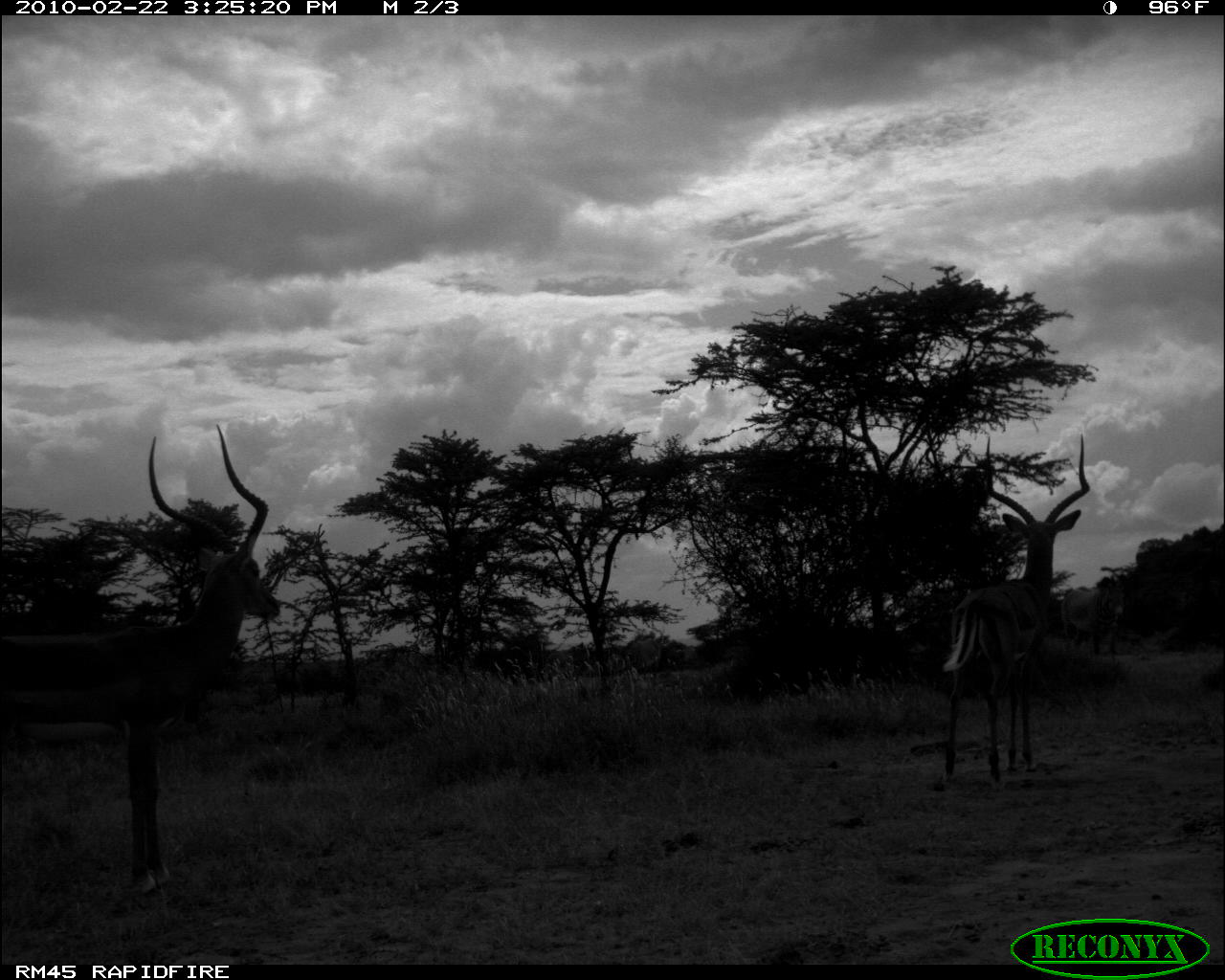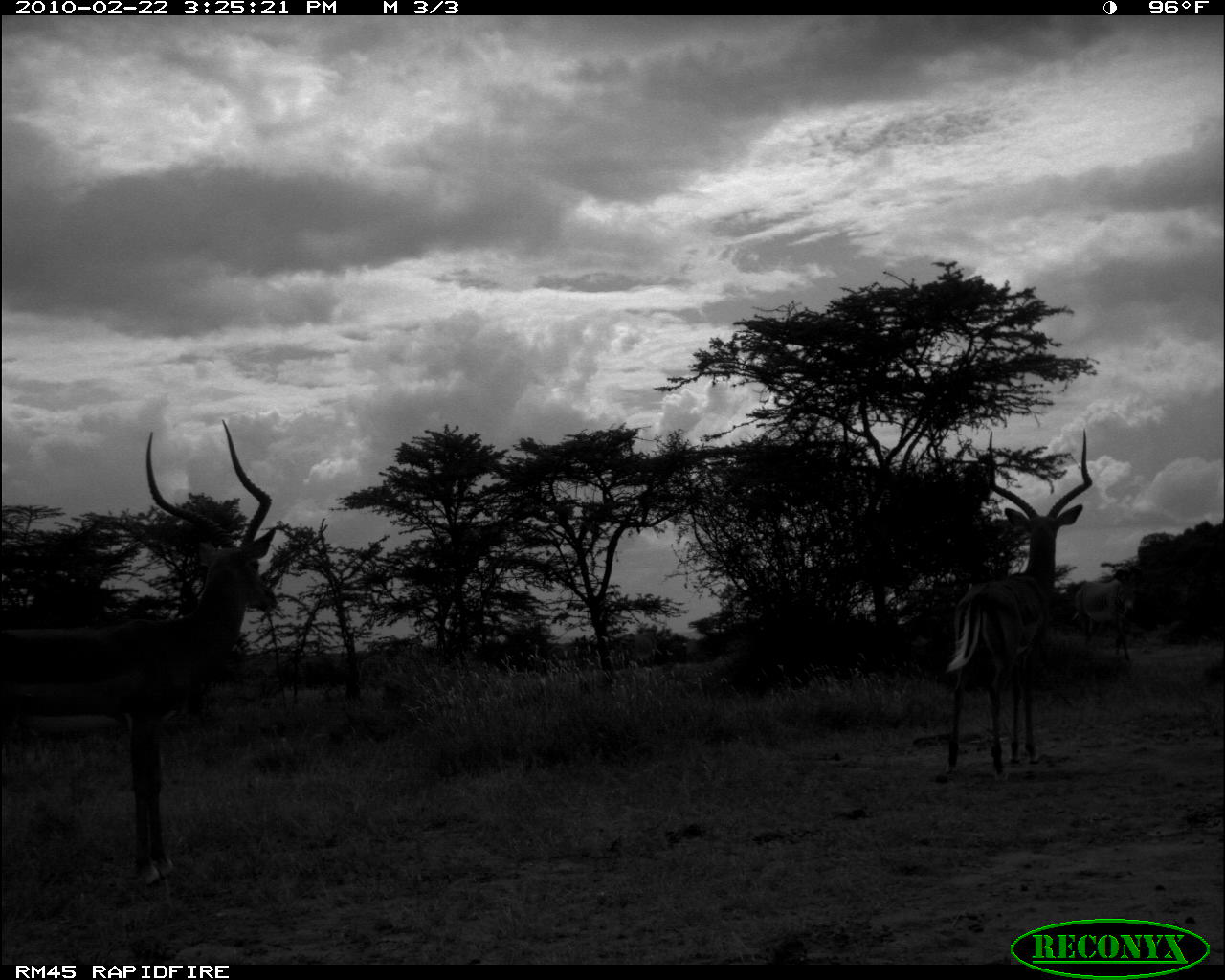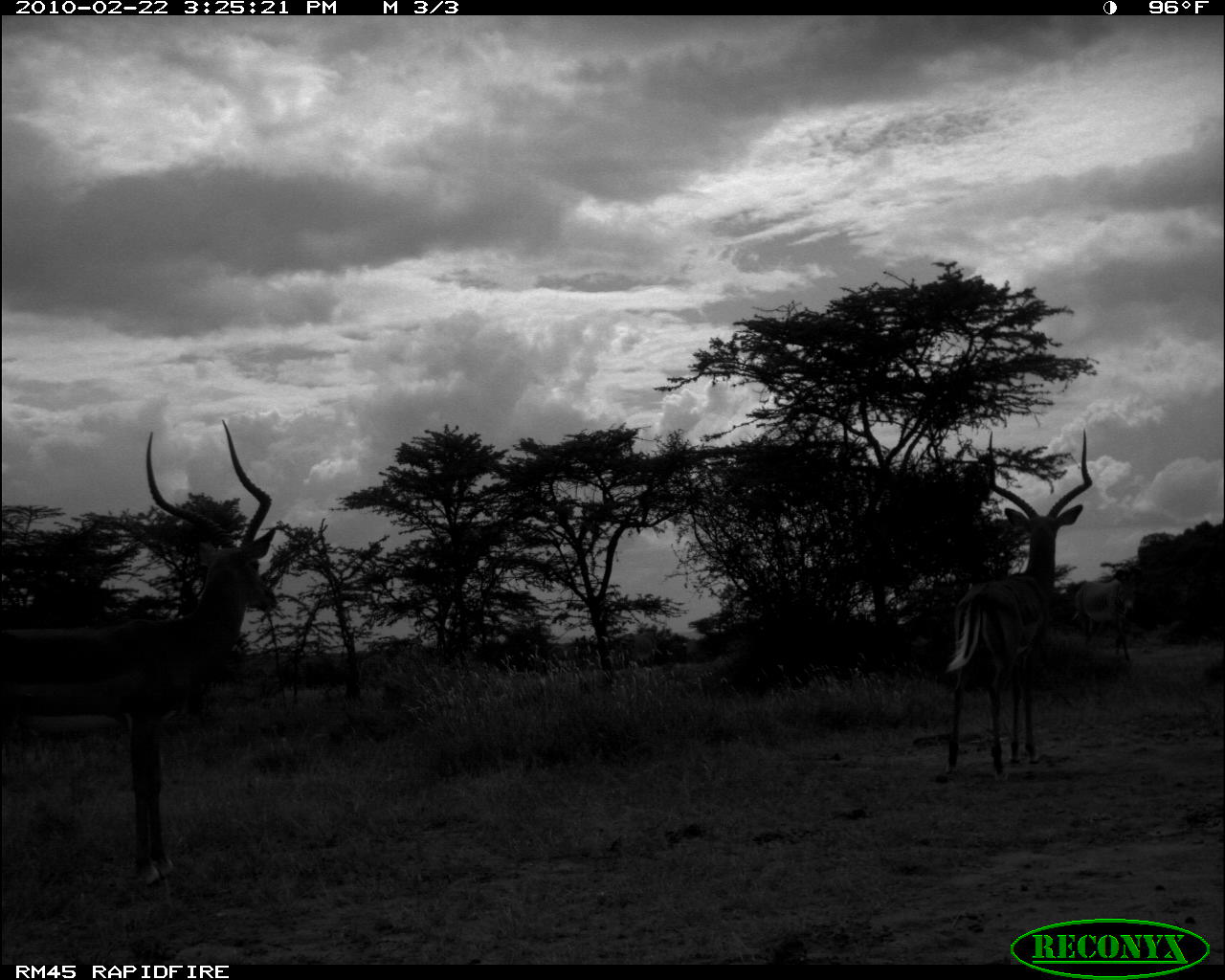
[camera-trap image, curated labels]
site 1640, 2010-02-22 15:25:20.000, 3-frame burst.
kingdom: Animalia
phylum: Chordata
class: Mammalia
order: Perissodactyla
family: Equidae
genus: Equus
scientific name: Equus grevyi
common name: grévy's zebra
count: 2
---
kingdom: Animalia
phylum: Chordata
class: Mammalia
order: Artiodactyla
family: Bovidae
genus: Aepyceros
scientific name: Aepyceros melampus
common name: impala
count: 2